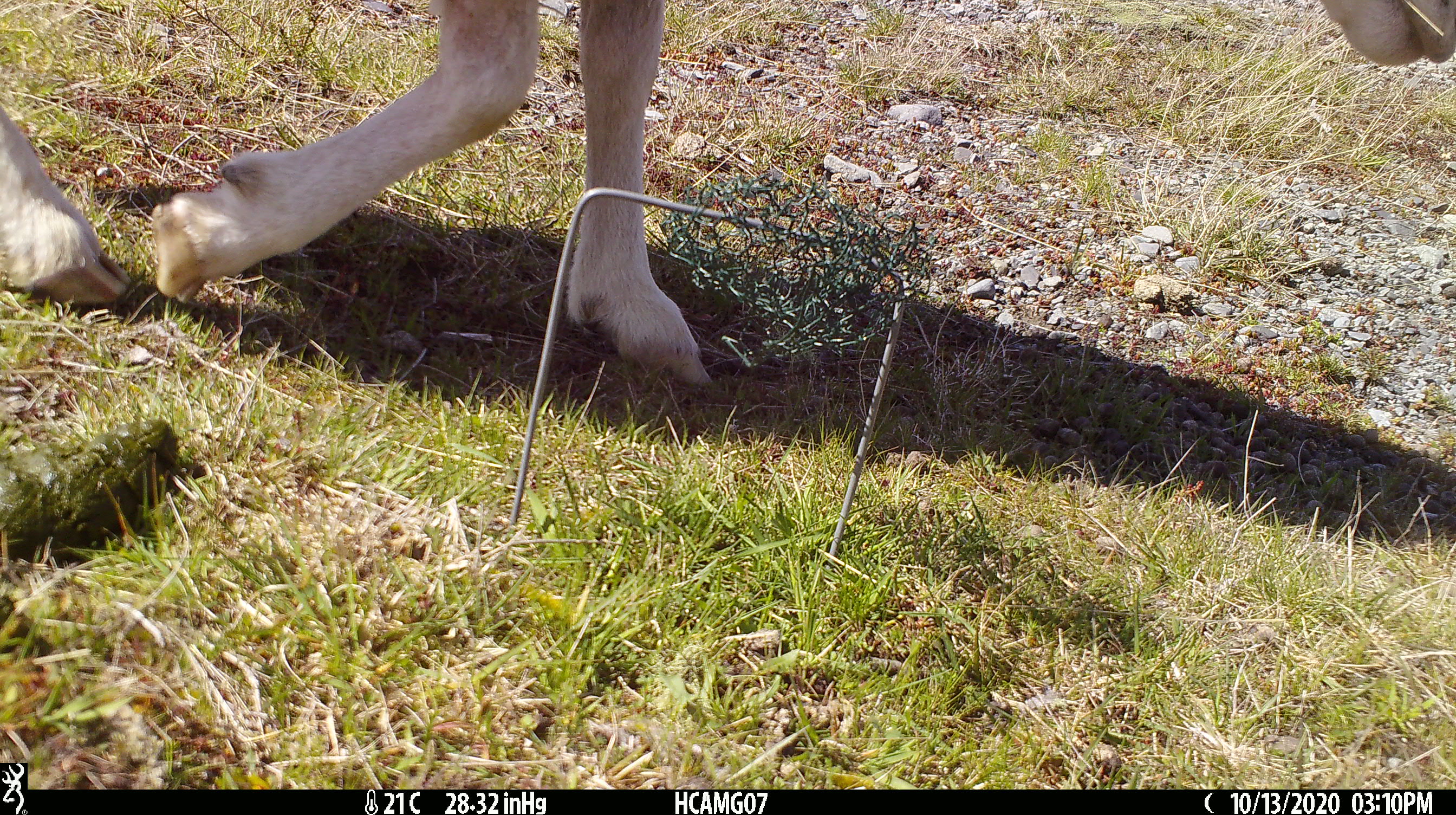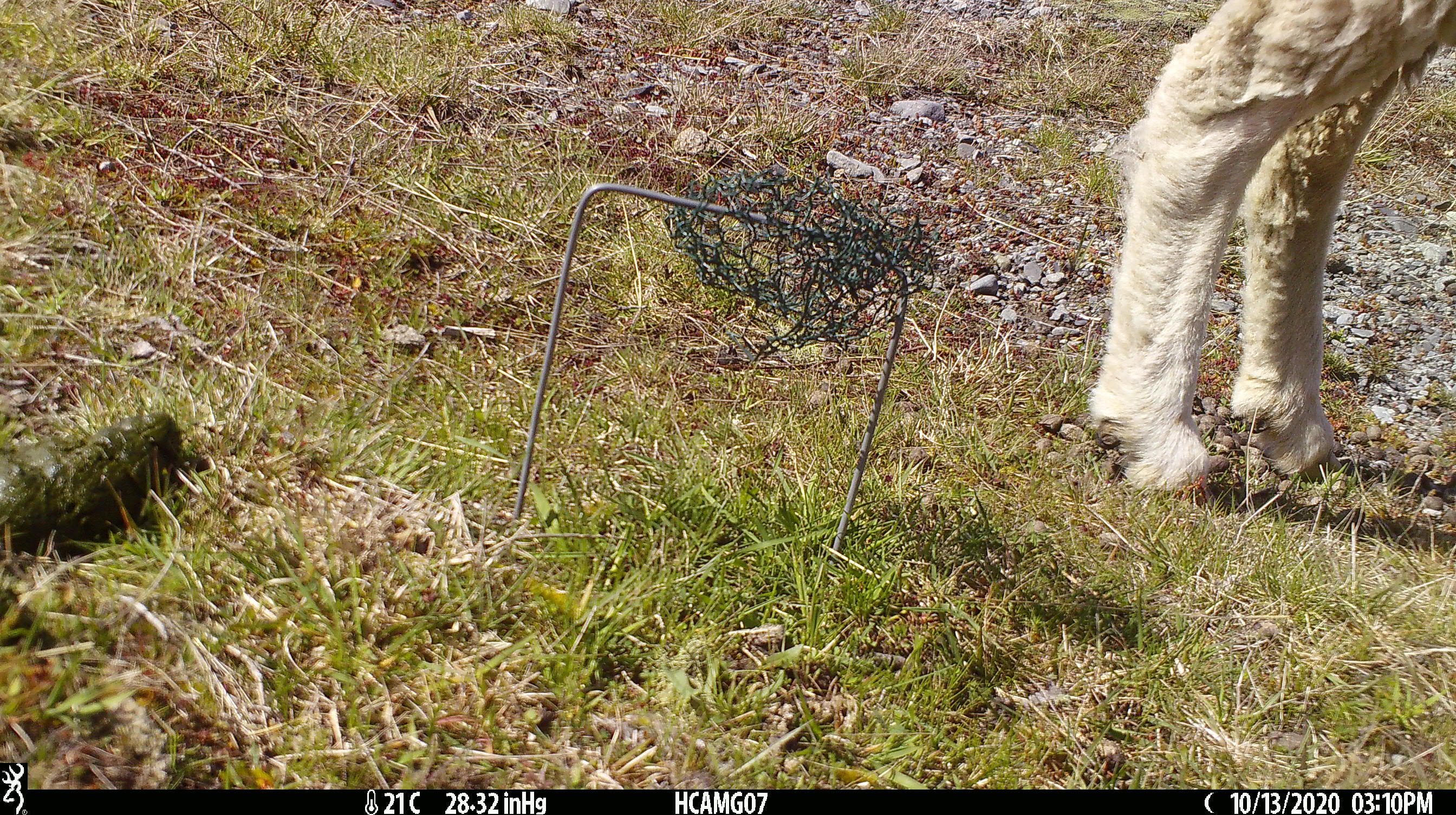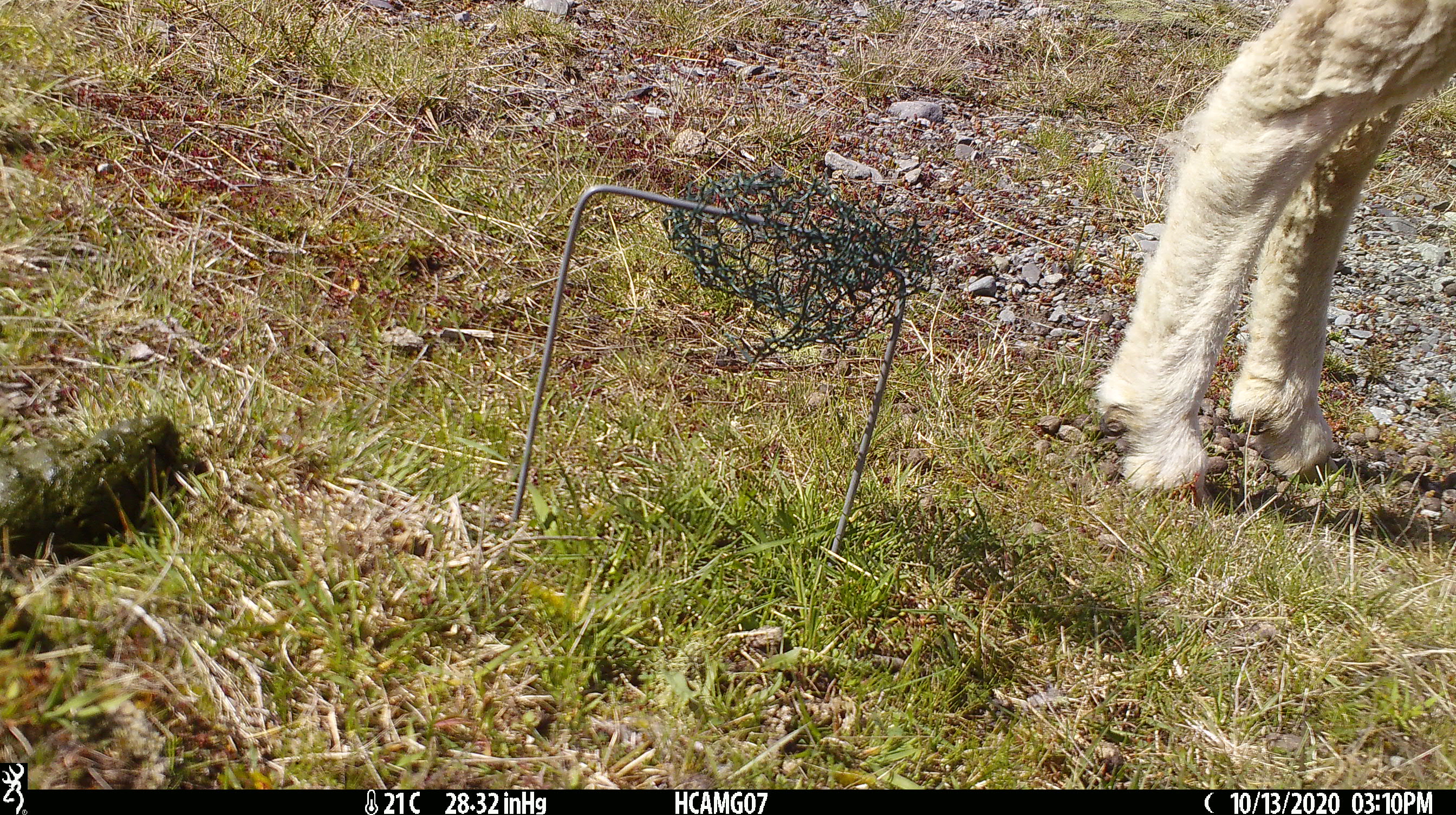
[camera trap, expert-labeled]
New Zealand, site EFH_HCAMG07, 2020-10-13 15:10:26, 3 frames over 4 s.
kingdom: Animalia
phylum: Chordata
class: Mammalia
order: Artiodactyla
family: Bovidae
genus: Ovis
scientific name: Ovis aries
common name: domestic sheep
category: sheep